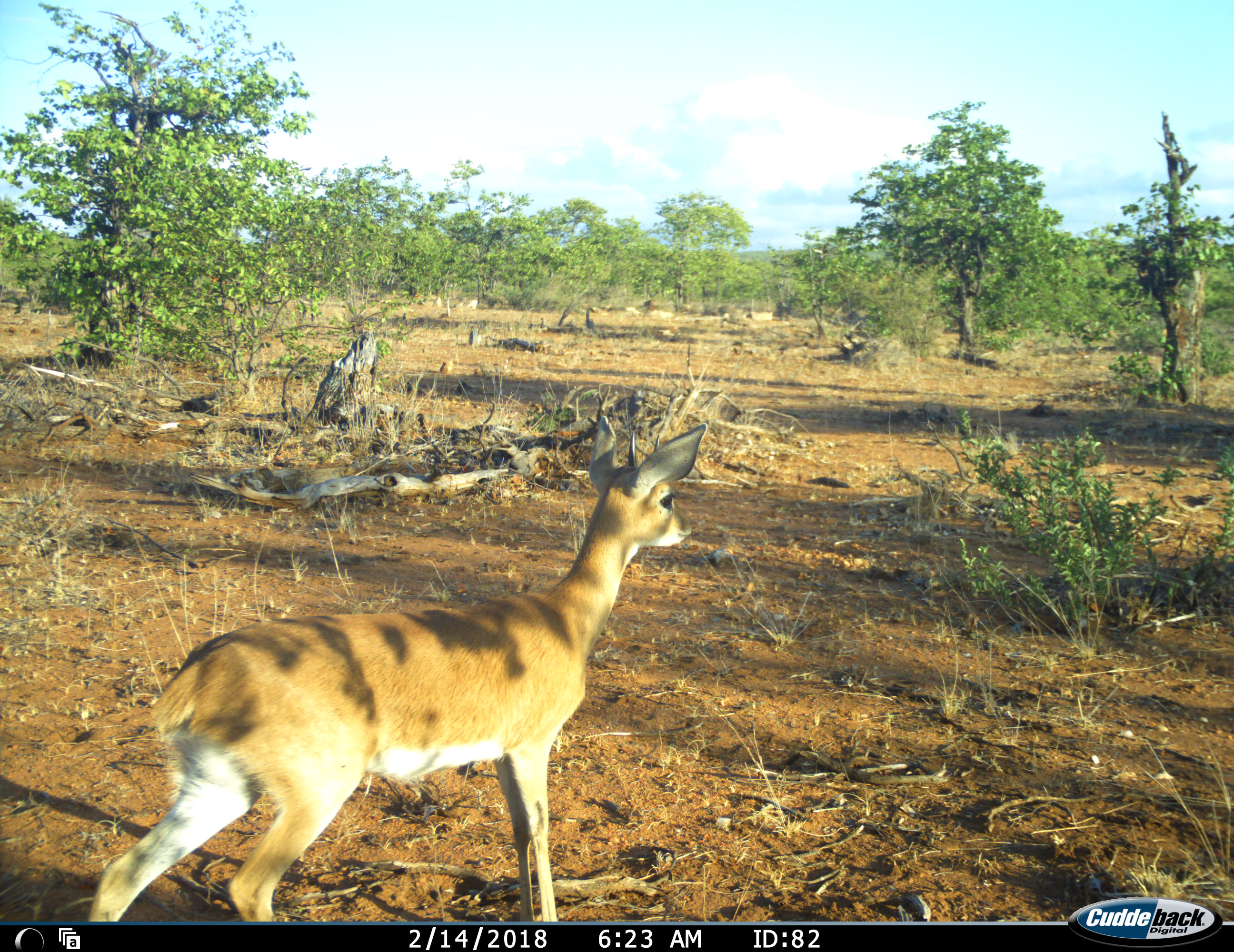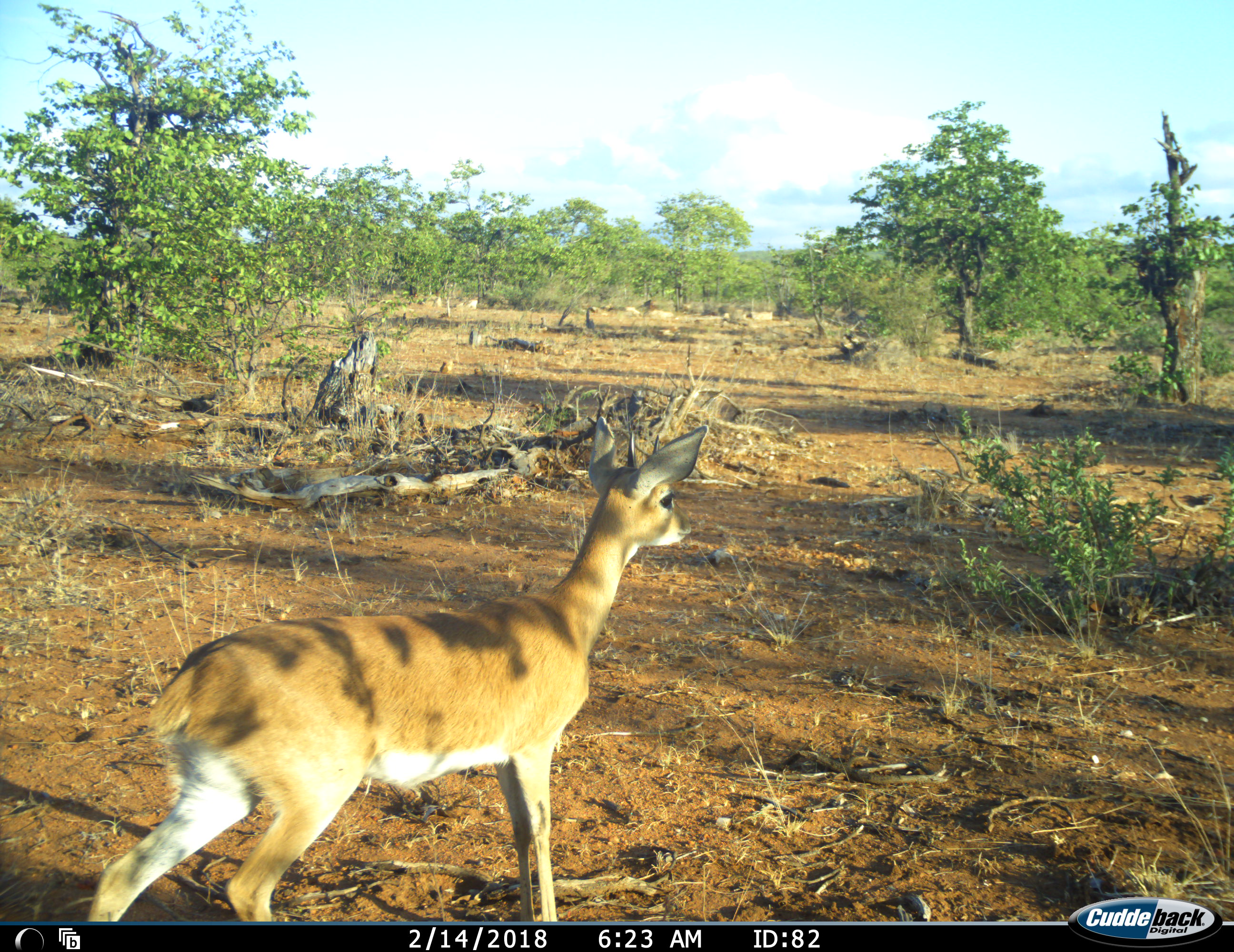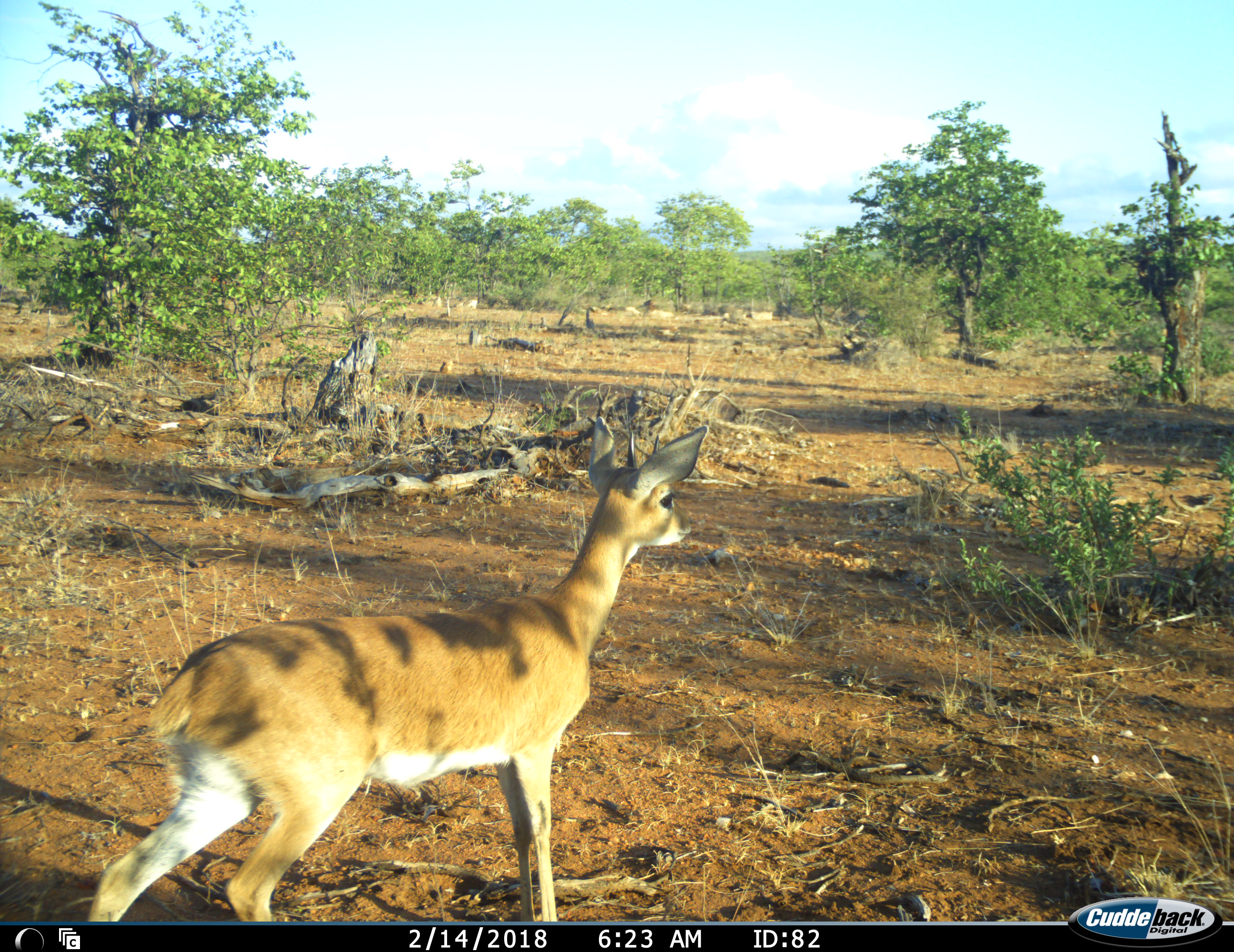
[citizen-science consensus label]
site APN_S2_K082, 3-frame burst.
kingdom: Animalia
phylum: Chordata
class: Mammalia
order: Artiodactyla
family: Bovidae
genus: Raphicerus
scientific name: Raphicerus campestris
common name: steenbok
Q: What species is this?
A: Steenbok (Raphicerus campestris).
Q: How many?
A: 1.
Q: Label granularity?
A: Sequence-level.